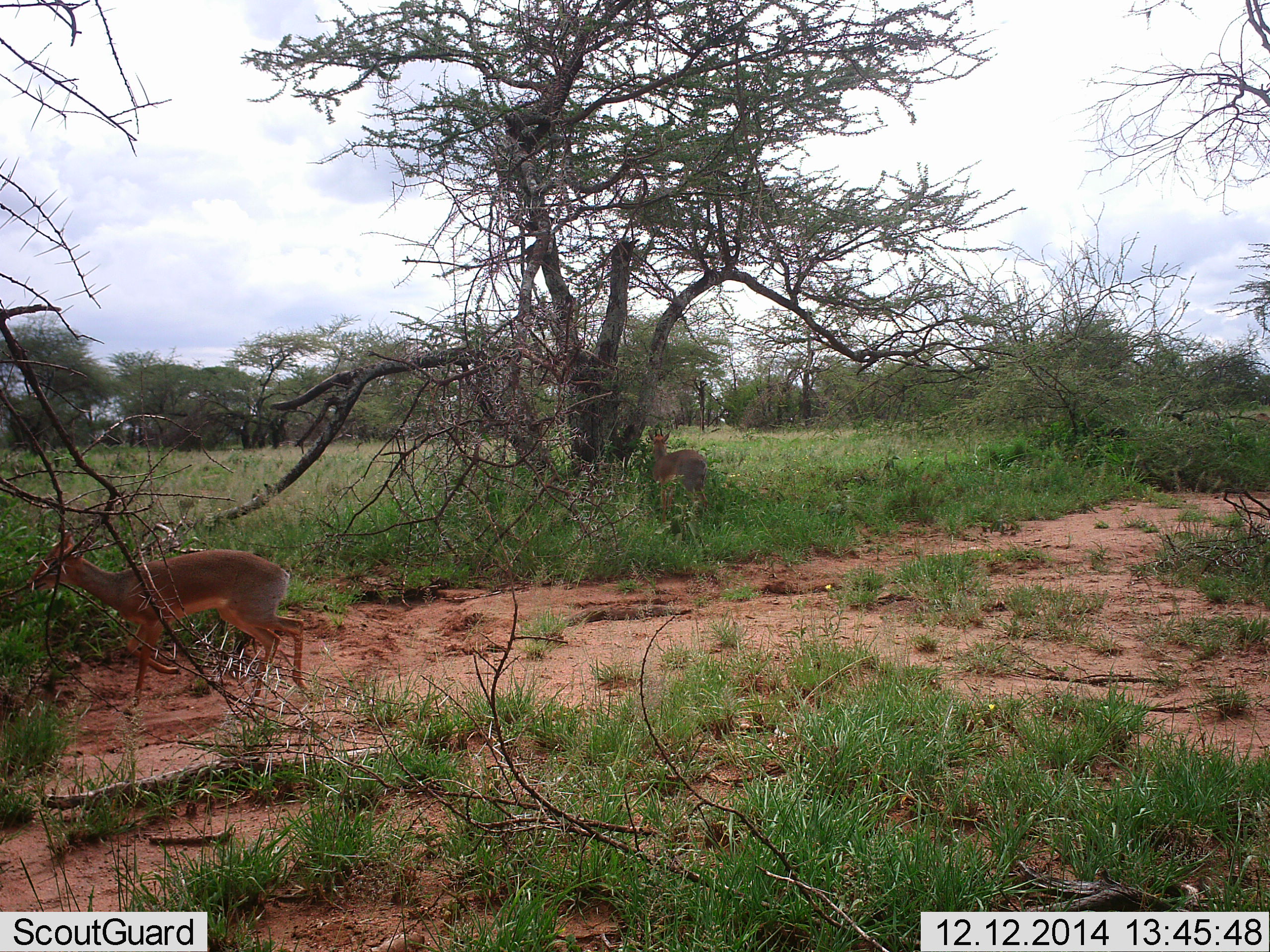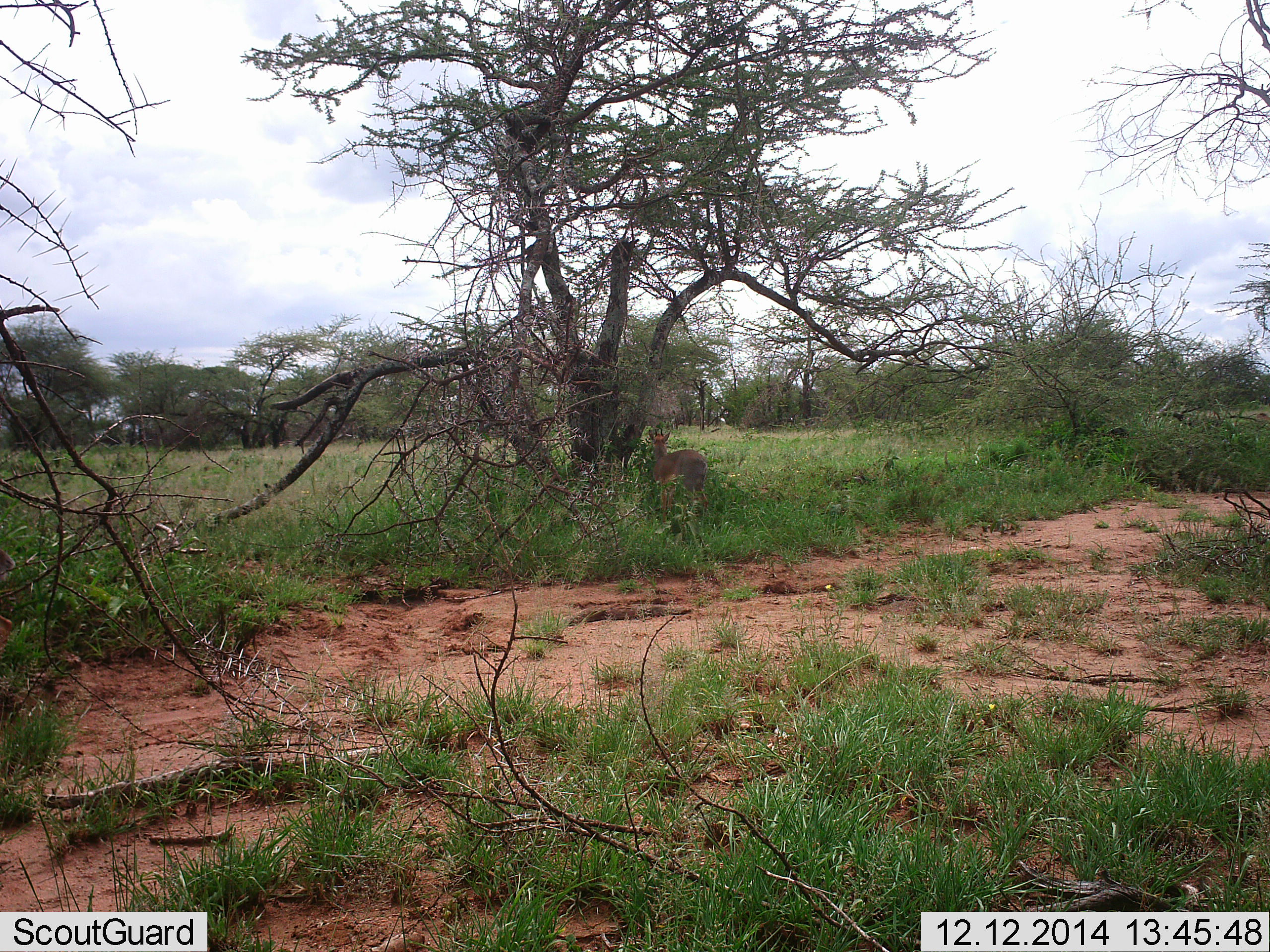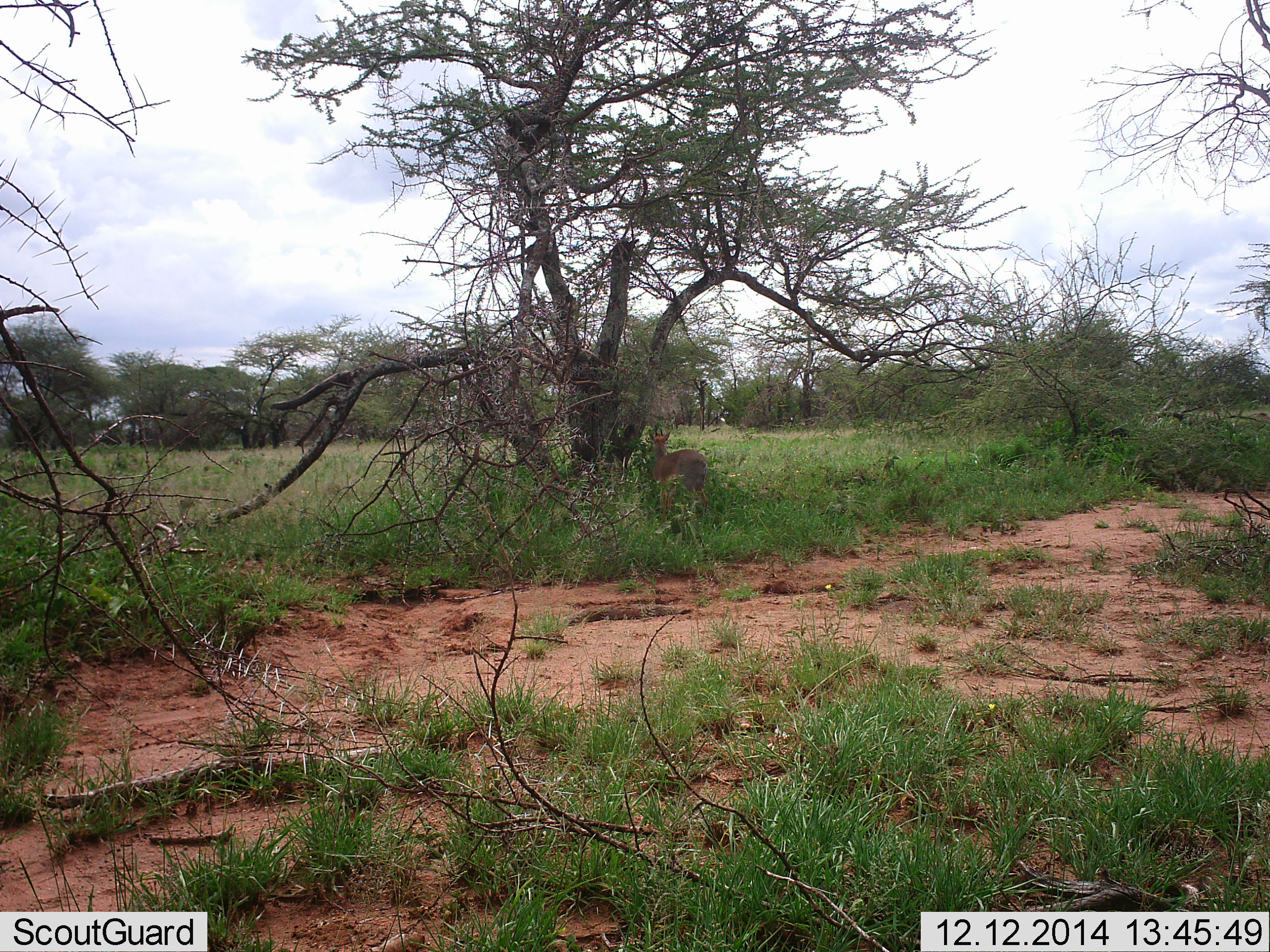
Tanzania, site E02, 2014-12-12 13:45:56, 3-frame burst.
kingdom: Animalia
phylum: Chordata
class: Mammalia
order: Artiodactyla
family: Bovidae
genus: Madoqua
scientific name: Madoqua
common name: dikdik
Dikdik (Madoqua), count 2. Behavior (volunteer vote fractions): standing 90%, resting 0%, moving 90%, interacting 0%. Young present (vote fraction): 0%. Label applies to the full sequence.